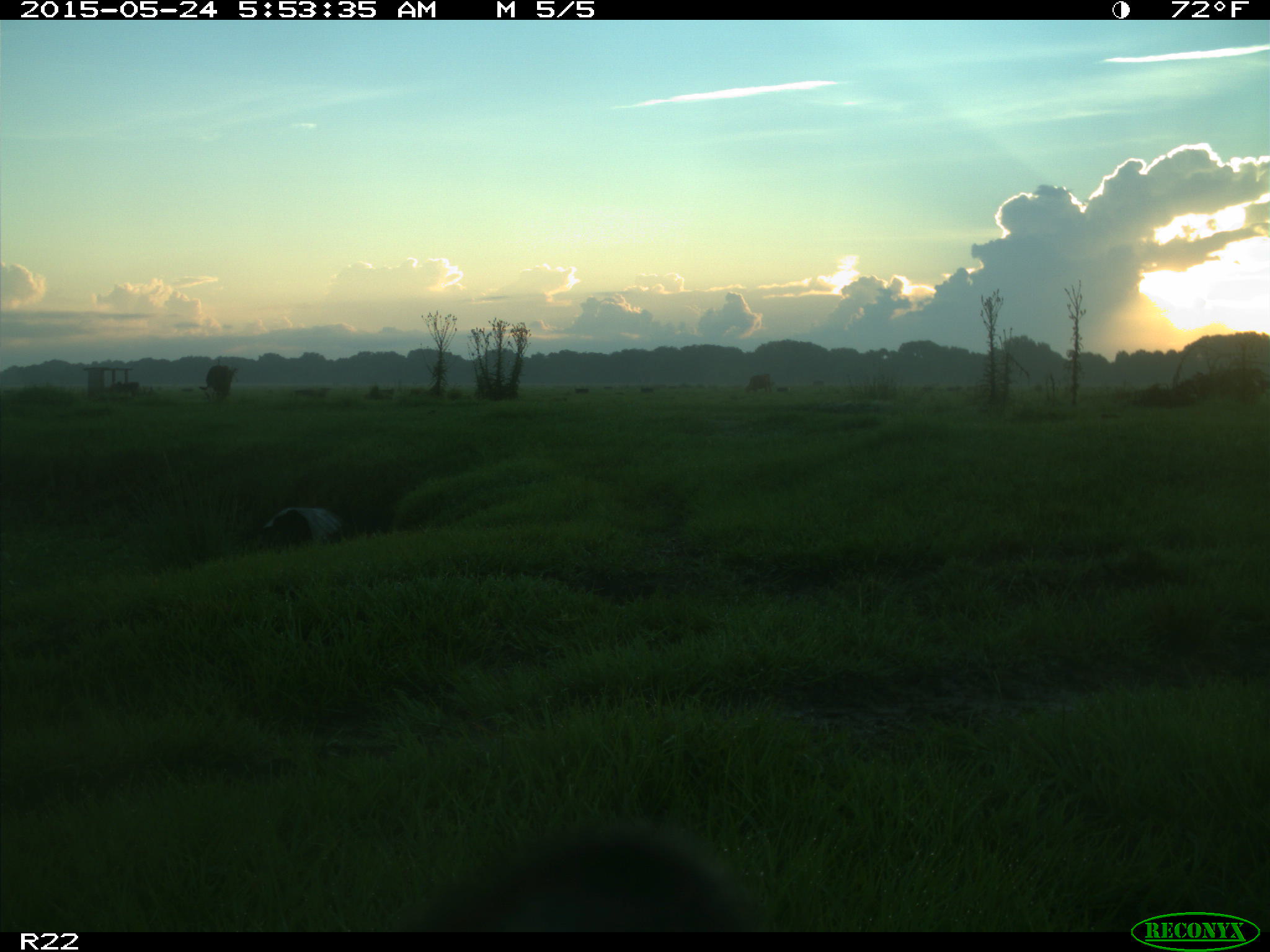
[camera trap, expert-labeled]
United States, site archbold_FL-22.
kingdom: Animalia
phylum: Chordata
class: Mammalia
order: Artiodactyla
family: Bovidae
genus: Bos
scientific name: Bos taurus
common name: domestic cow